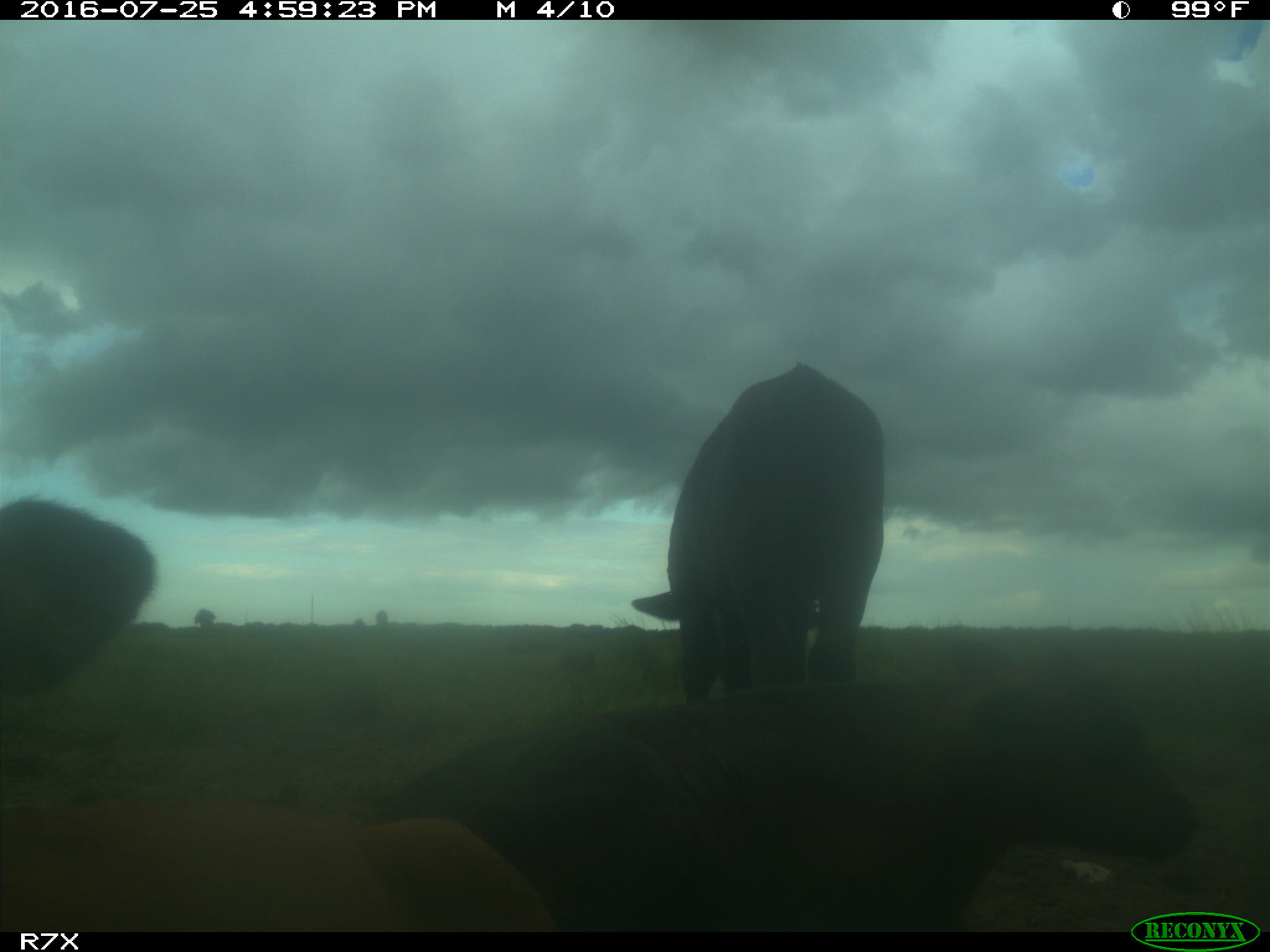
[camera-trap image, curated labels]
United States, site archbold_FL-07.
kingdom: Animalia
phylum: Chordata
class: Mammalia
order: Artiodactyla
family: Bovidae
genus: Bos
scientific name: Bos taurus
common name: domestic cow